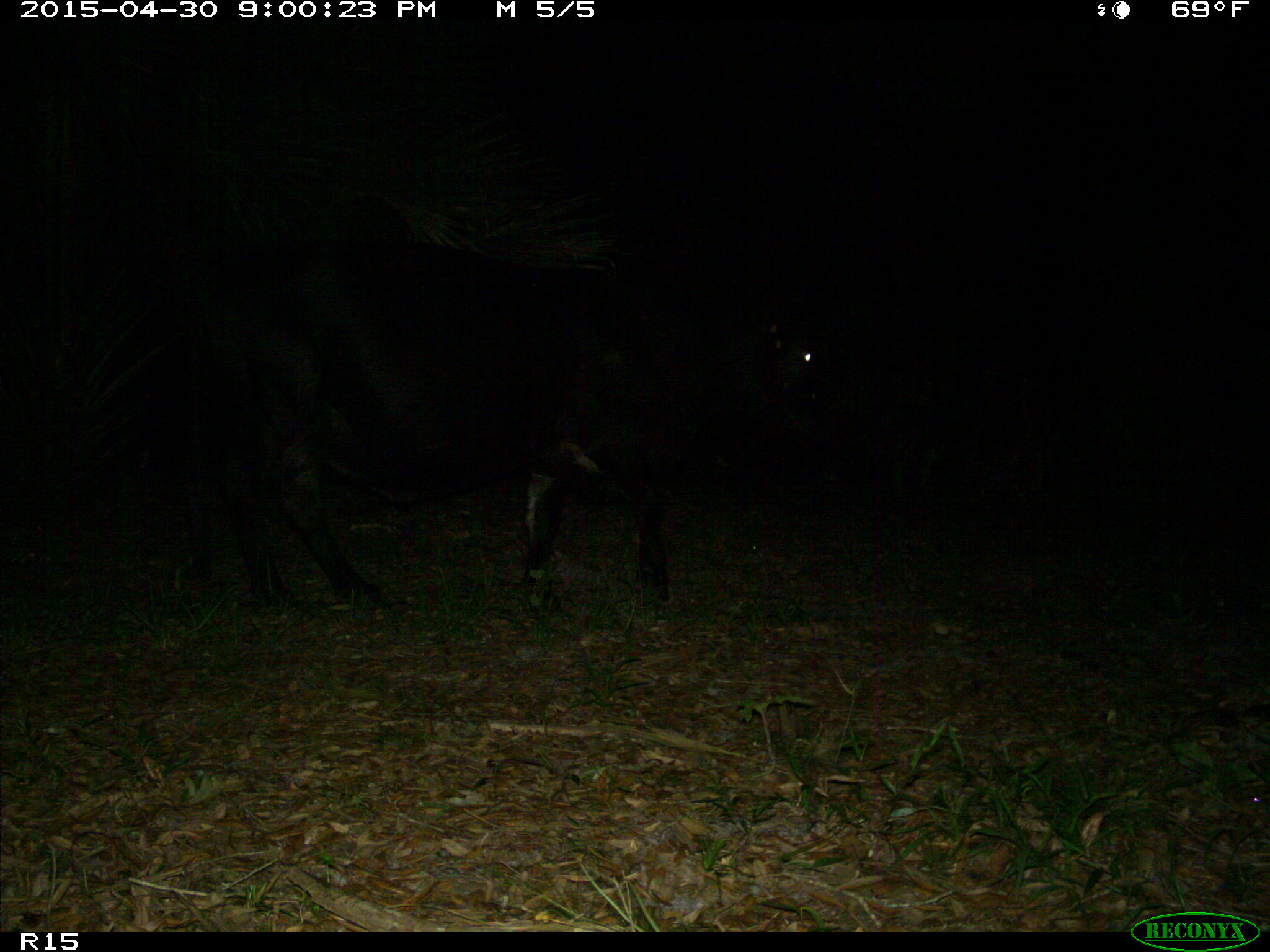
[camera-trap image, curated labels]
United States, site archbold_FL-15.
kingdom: Animalia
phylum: Chordata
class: Mammalia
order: Artiodactyla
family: Bovidae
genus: Bos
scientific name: Bos taurus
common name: domestic cow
Bos taurus (domestic cow).